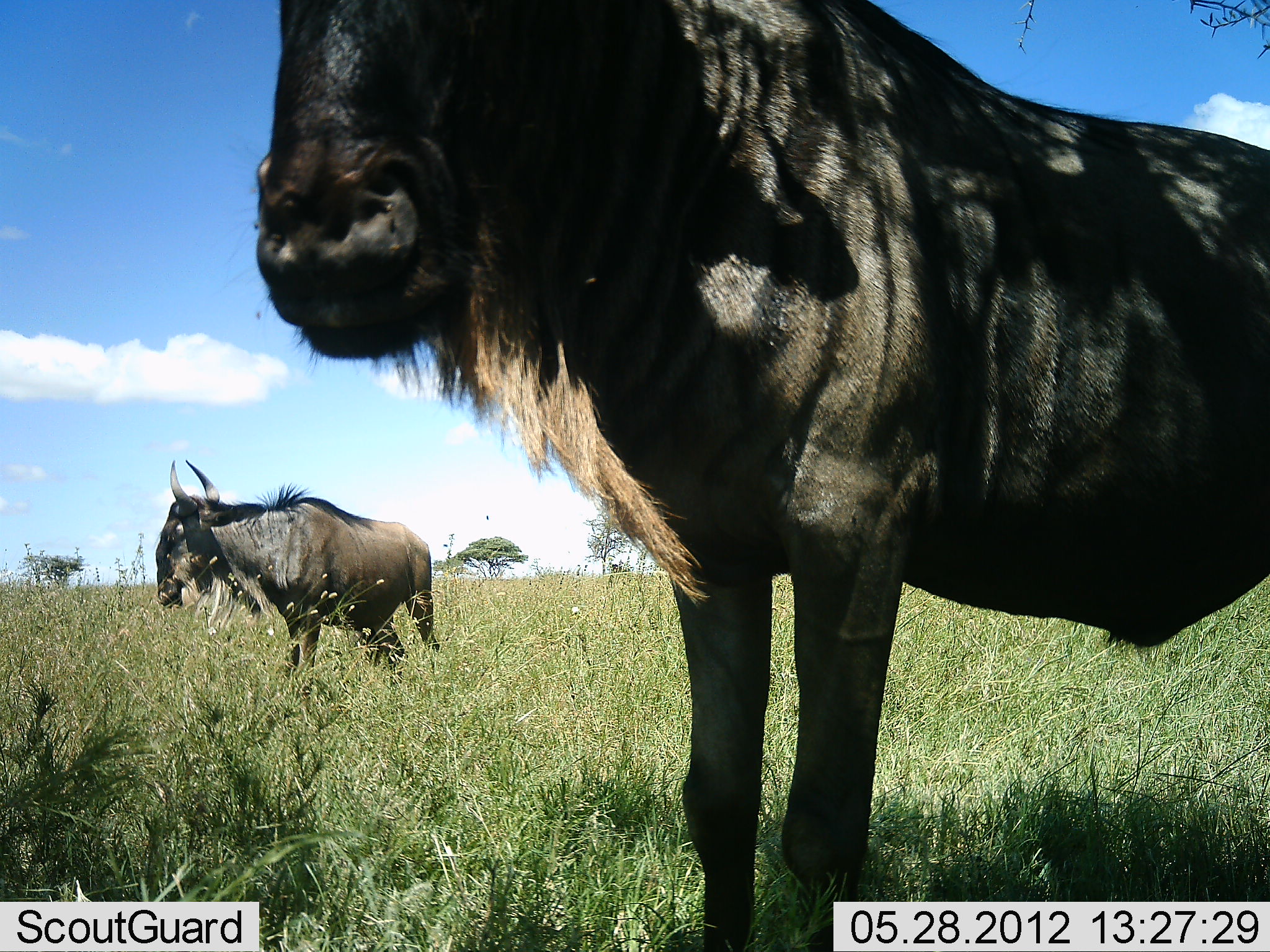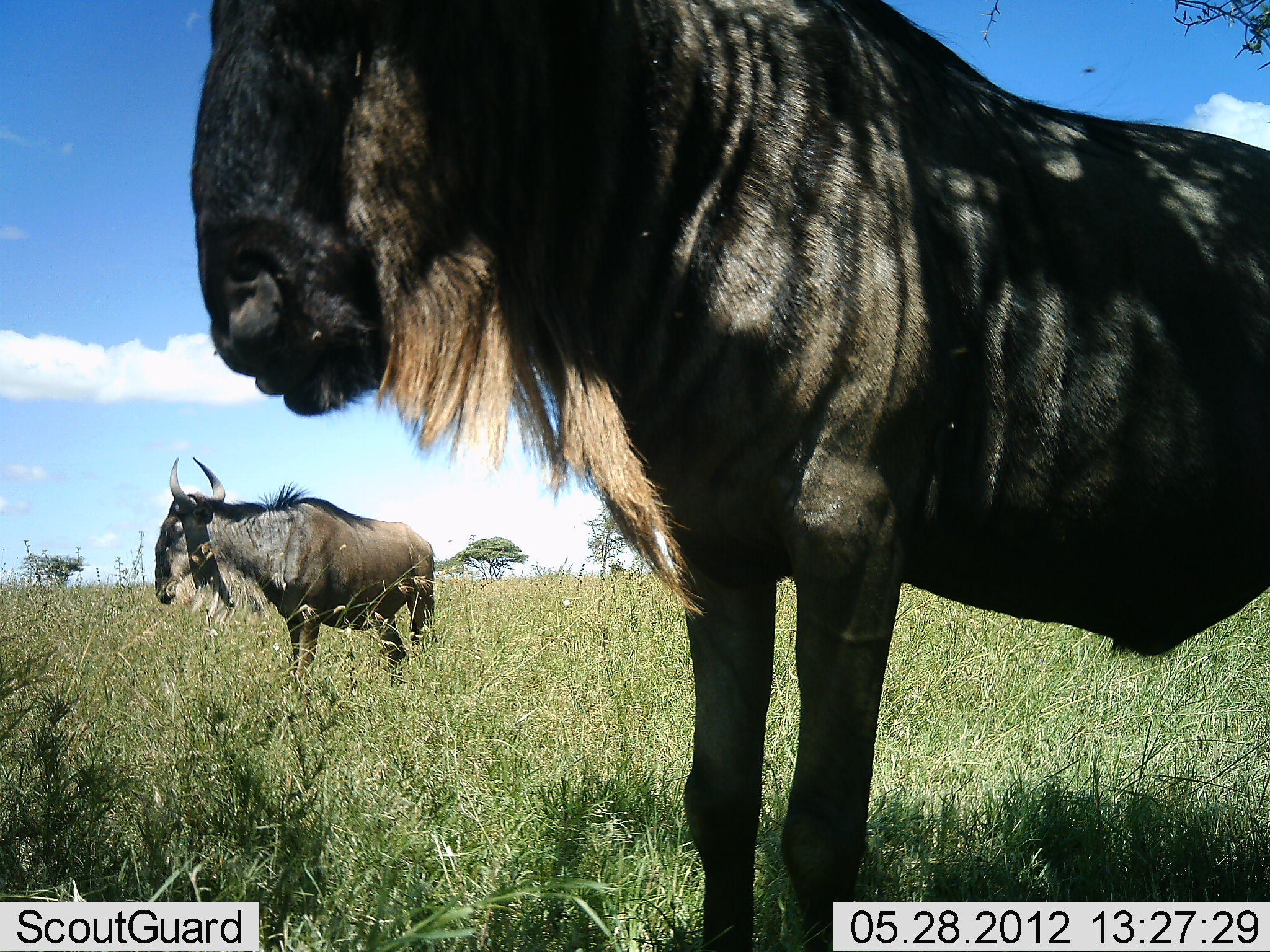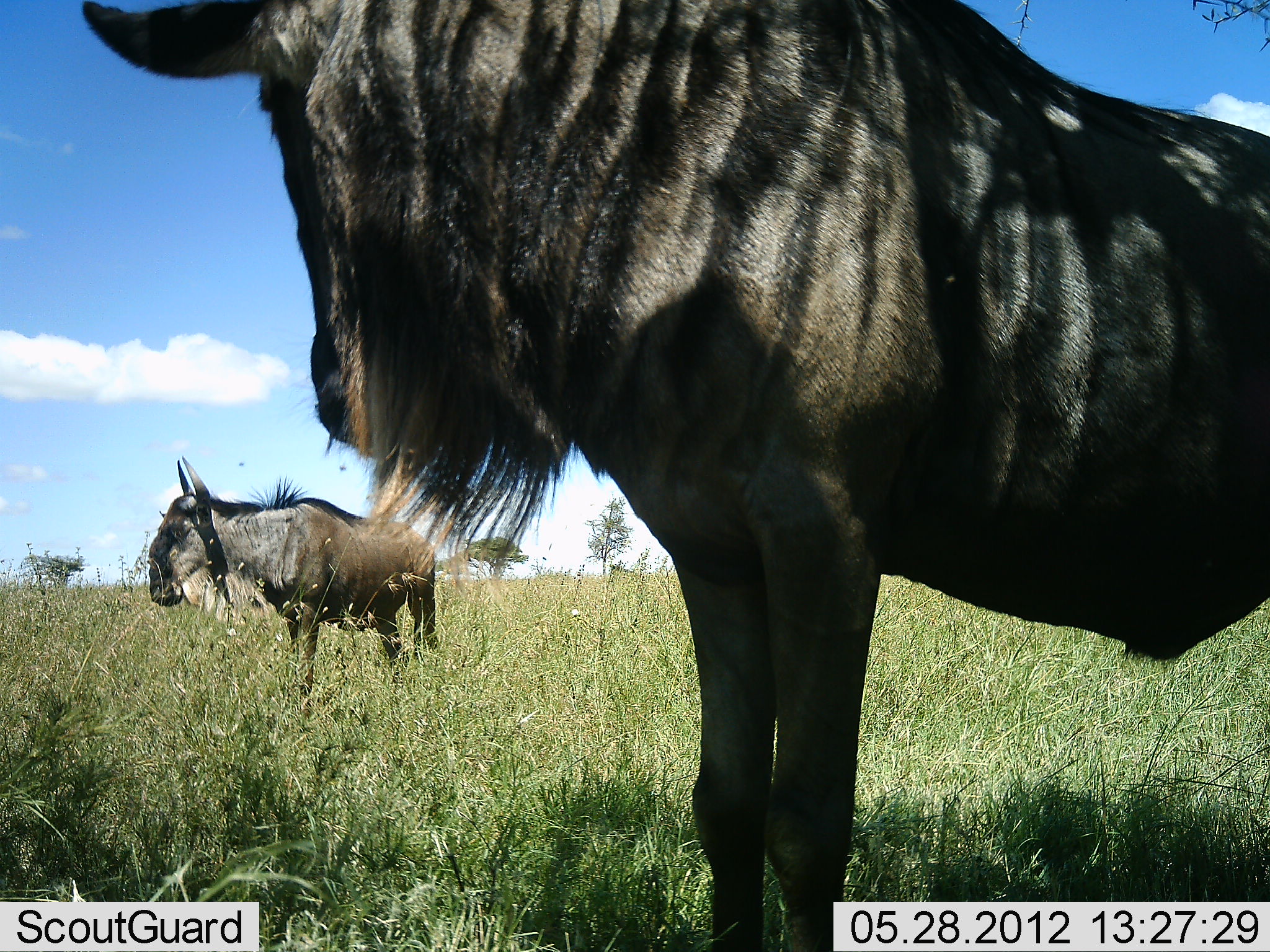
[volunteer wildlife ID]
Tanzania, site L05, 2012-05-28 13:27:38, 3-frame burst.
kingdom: Animalia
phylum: Chordata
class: Mammalia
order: Artiodactyla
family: Bovidae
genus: Connochaetes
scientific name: Connochaetes taurinus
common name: blue wildebeest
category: wildebeest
Wildebeest (blue wildebeest) (Connochaetes taurinus), count 2. Behavior (volunteer vote fractions): standing 100%, resting 0%, moving 0%, interacting 0%. Young present (vote fraction): 0%. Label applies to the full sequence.